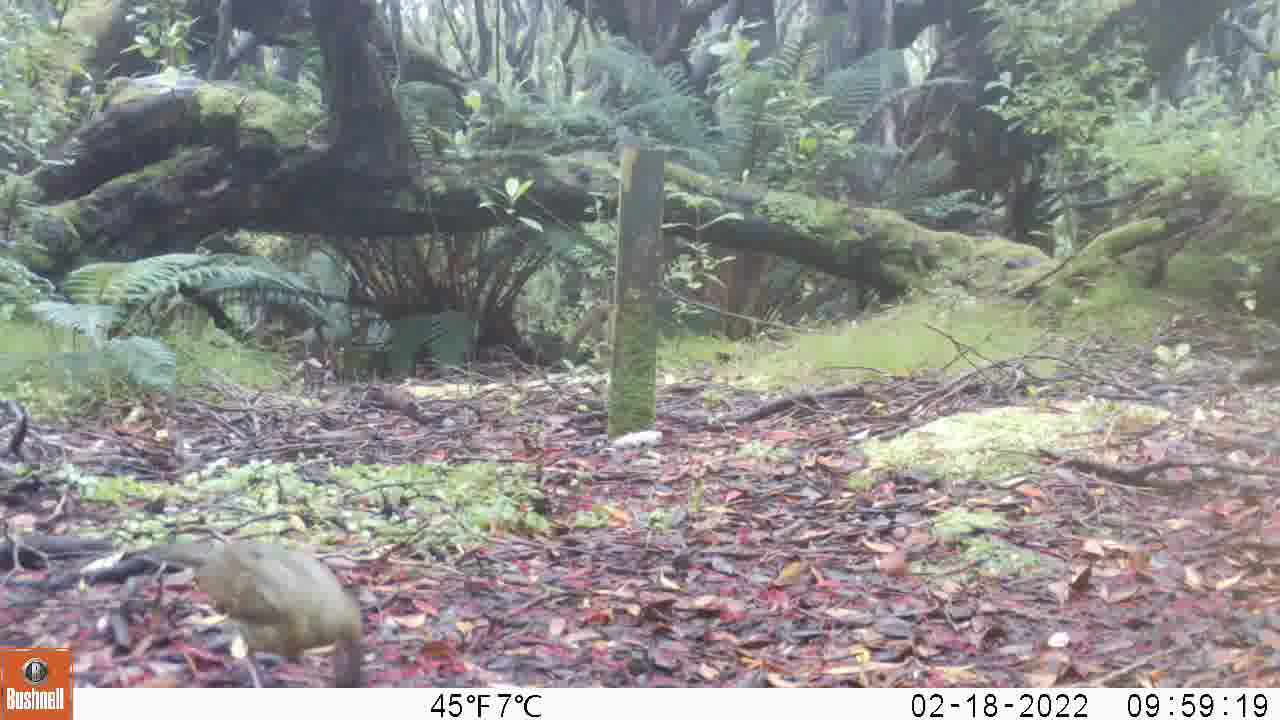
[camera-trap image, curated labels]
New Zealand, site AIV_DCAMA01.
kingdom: Animalia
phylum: Chordata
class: Aves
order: Passeriformes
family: Turdidae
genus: Turdus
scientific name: Turdus philomelos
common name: song thrush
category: thrush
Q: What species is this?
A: Thrush (song thrush) (Turdus philomelos).